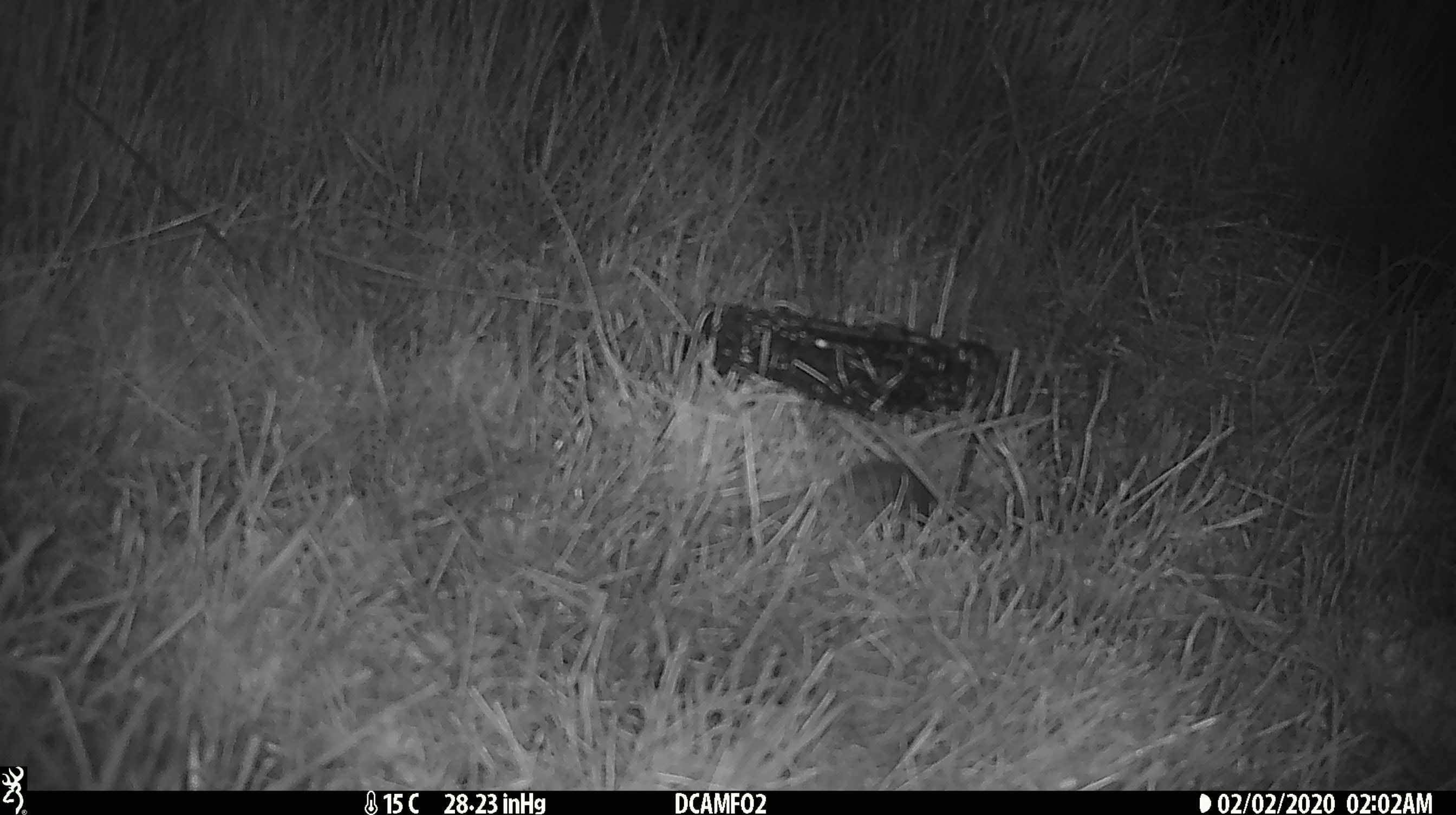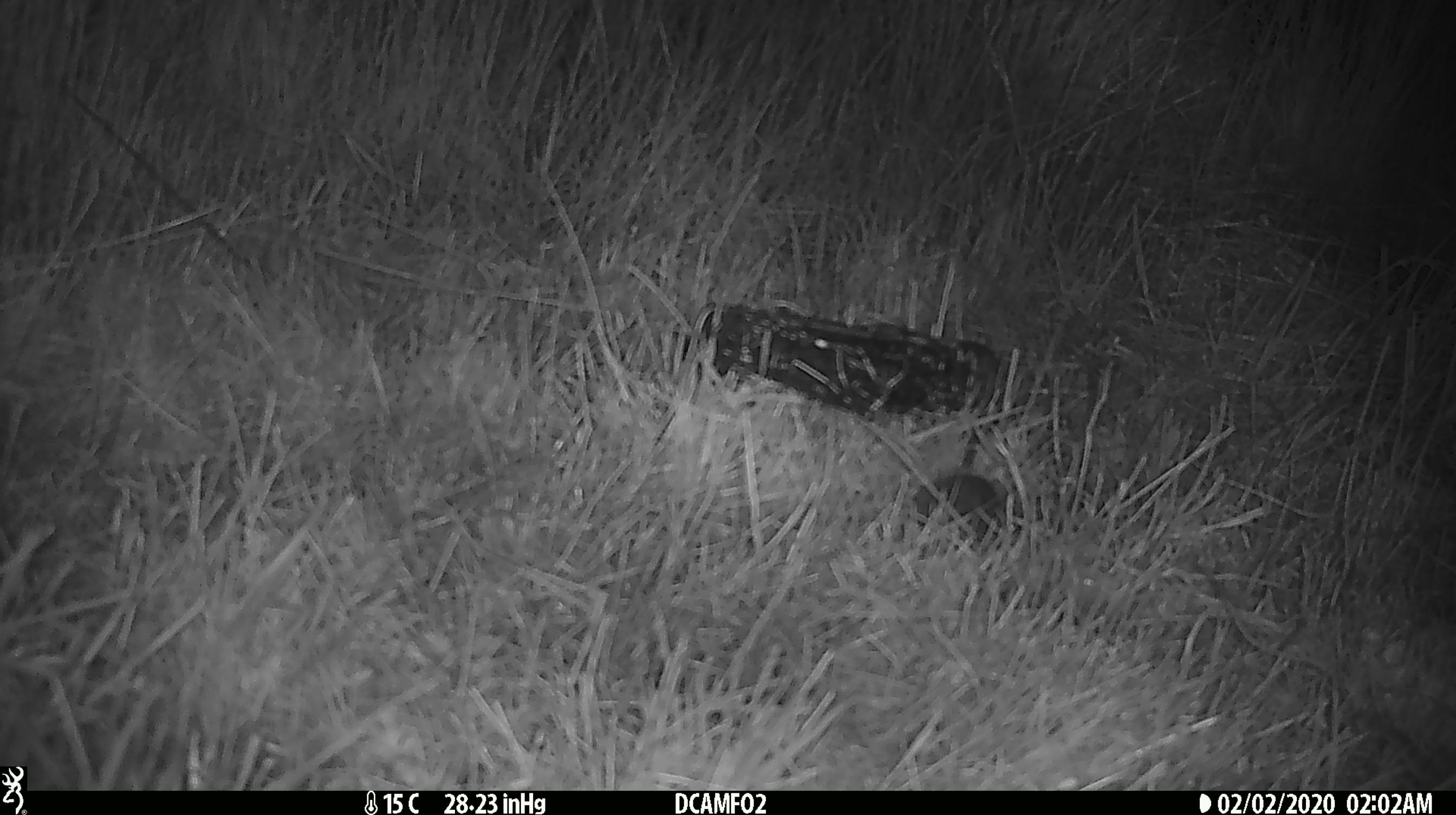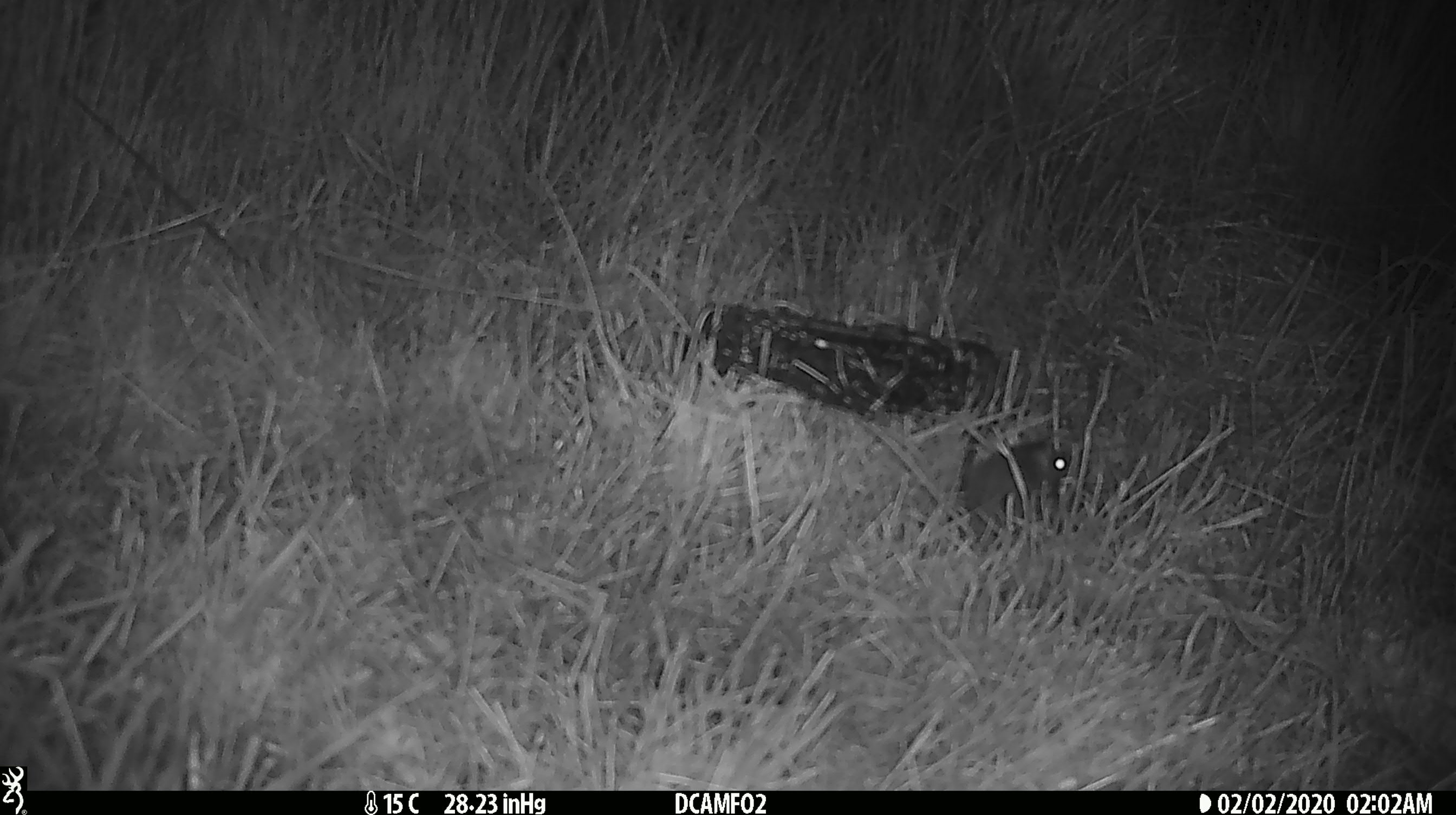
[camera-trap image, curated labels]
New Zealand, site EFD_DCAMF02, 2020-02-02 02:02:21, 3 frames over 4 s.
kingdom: Animalia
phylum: Chordata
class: Mammalia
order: Rodentia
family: Muridae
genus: Mus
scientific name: Mus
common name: mouse